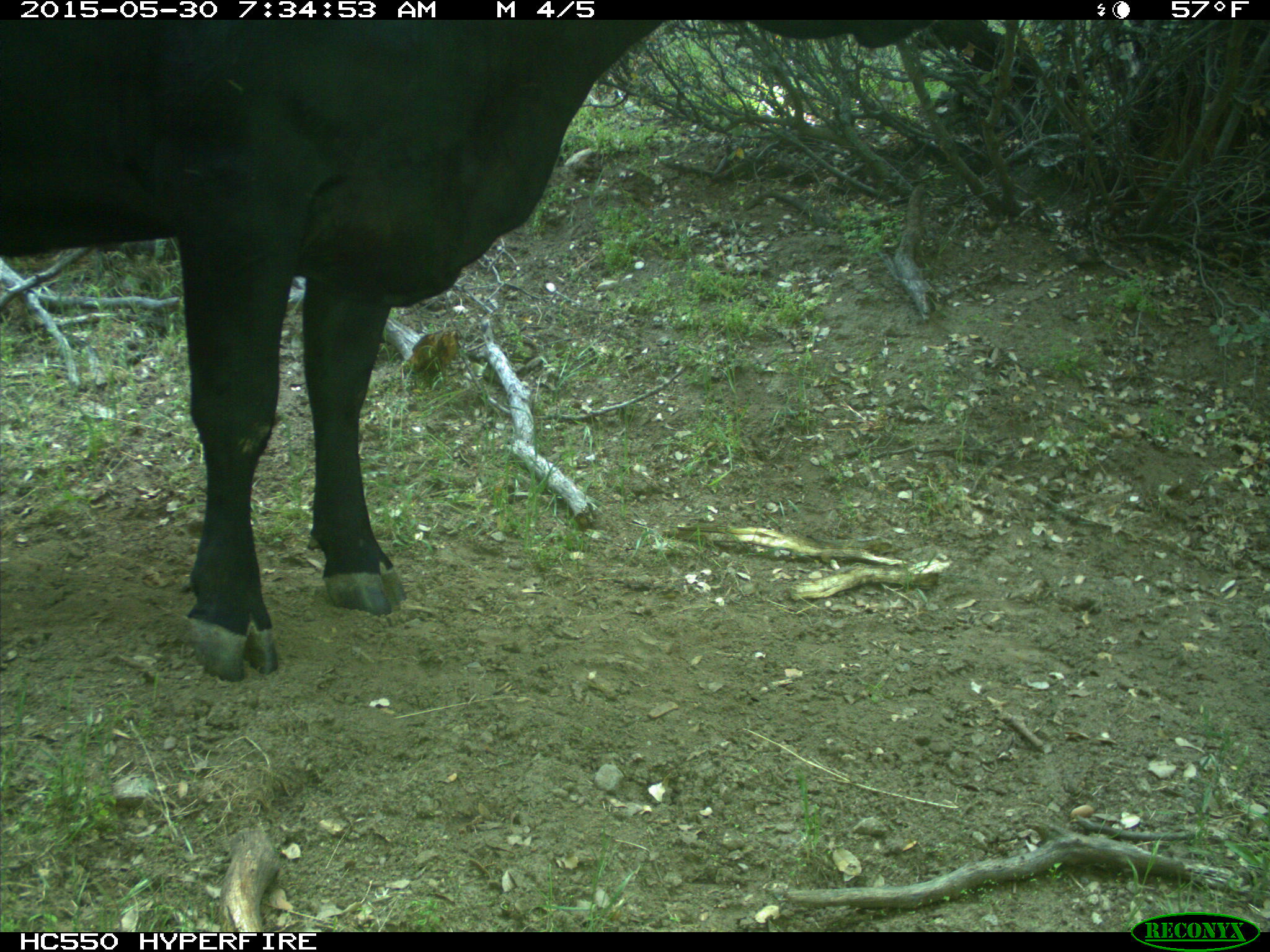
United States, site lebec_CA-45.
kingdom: Animalia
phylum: Chordata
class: Mammalia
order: Artiodactyla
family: Bovidae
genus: Bos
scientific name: Bos taurus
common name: domestic cow